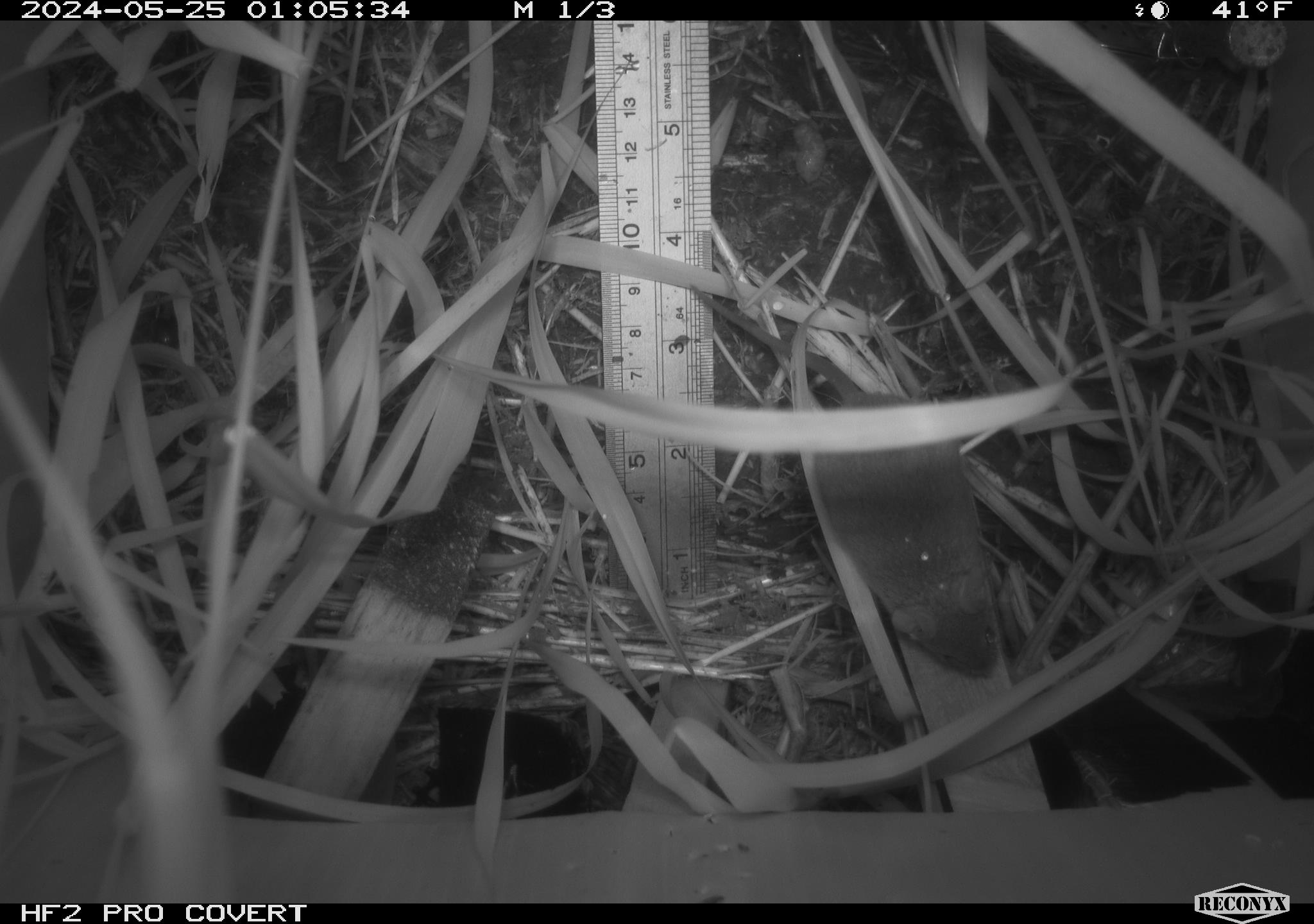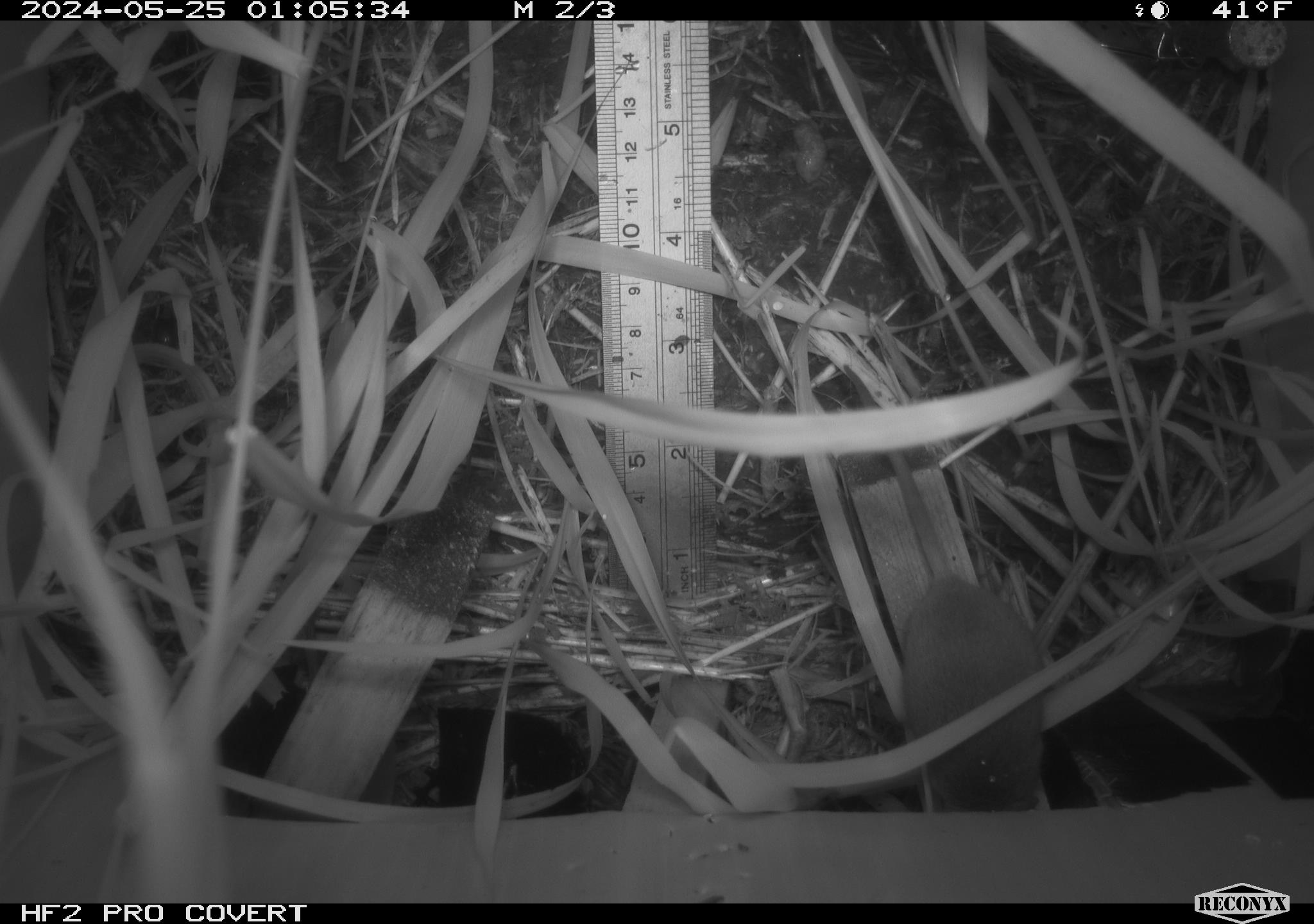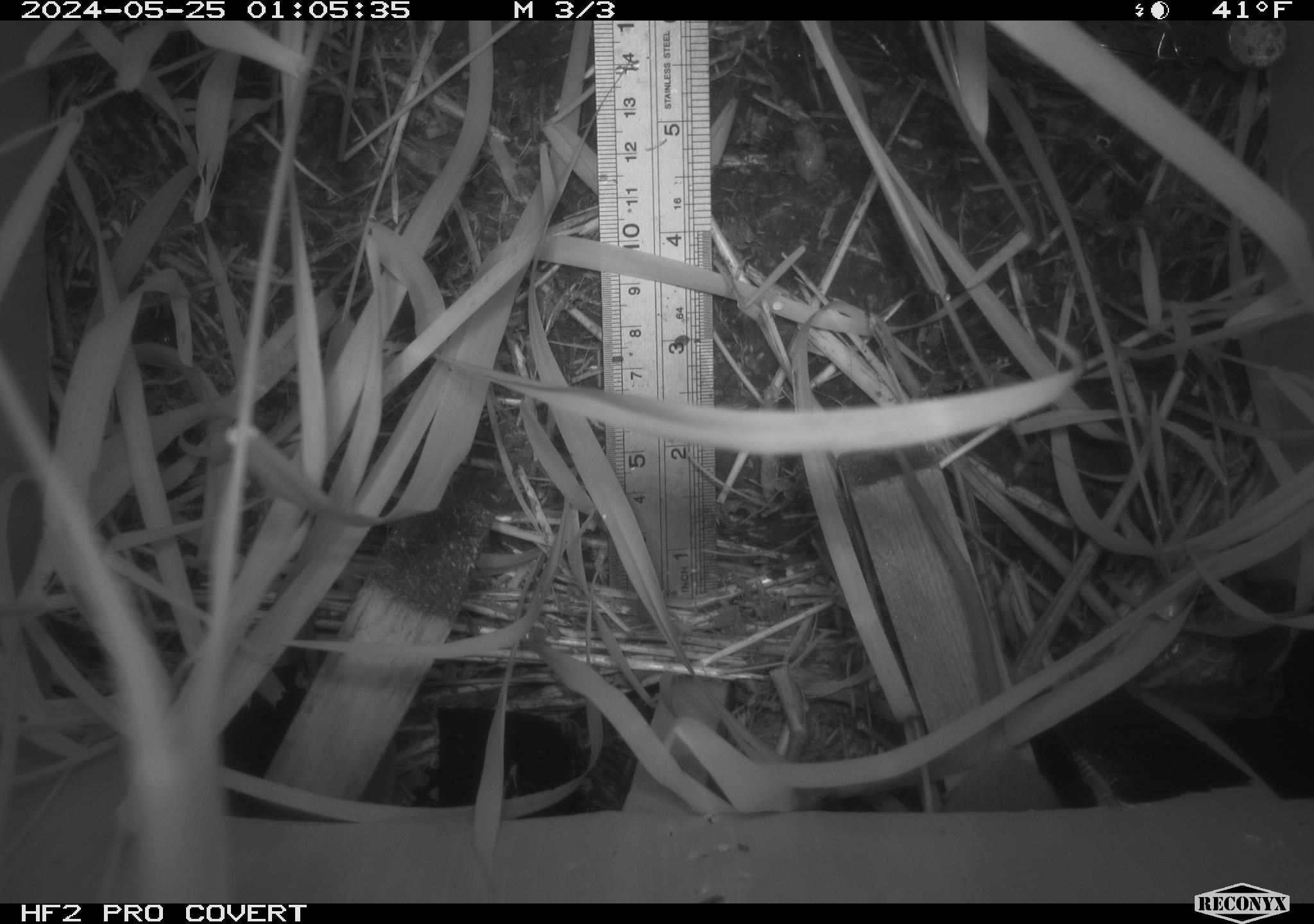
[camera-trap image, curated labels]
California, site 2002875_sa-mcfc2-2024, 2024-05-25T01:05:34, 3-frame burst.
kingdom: Animalia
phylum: Chordata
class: Mammalia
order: Rodentia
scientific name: Rodentia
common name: rodent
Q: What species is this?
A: Rodent (Rodentia).